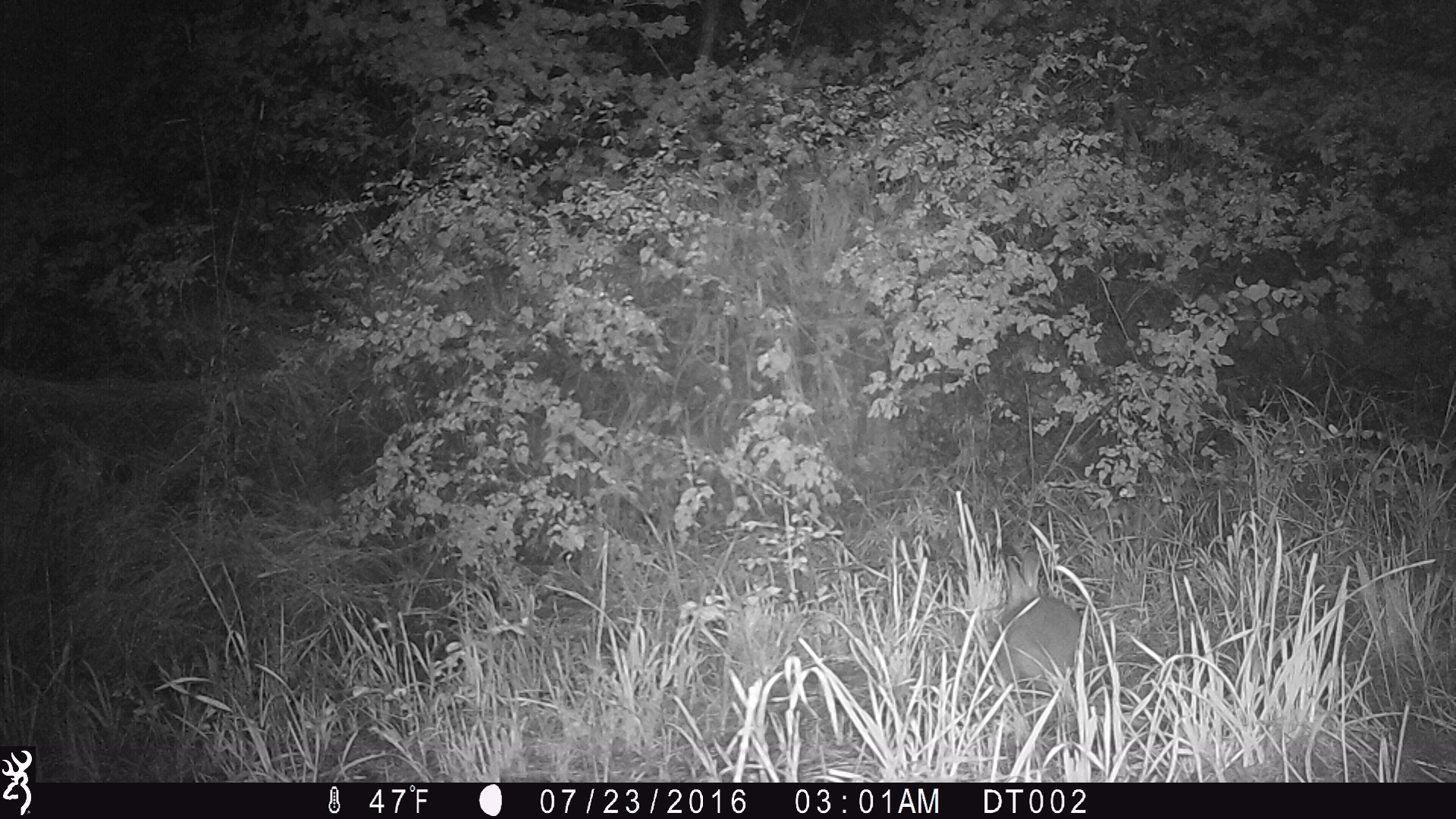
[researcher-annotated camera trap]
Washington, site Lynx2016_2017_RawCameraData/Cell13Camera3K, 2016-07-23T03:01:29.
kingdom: Animalia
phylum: Chordata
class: Mammalia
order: Lagomorpha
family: Leporidae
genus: Lepus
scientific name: Lepus americanus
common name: snowshoe hare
Lepus americanus (snowshoe hare). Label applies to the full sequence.